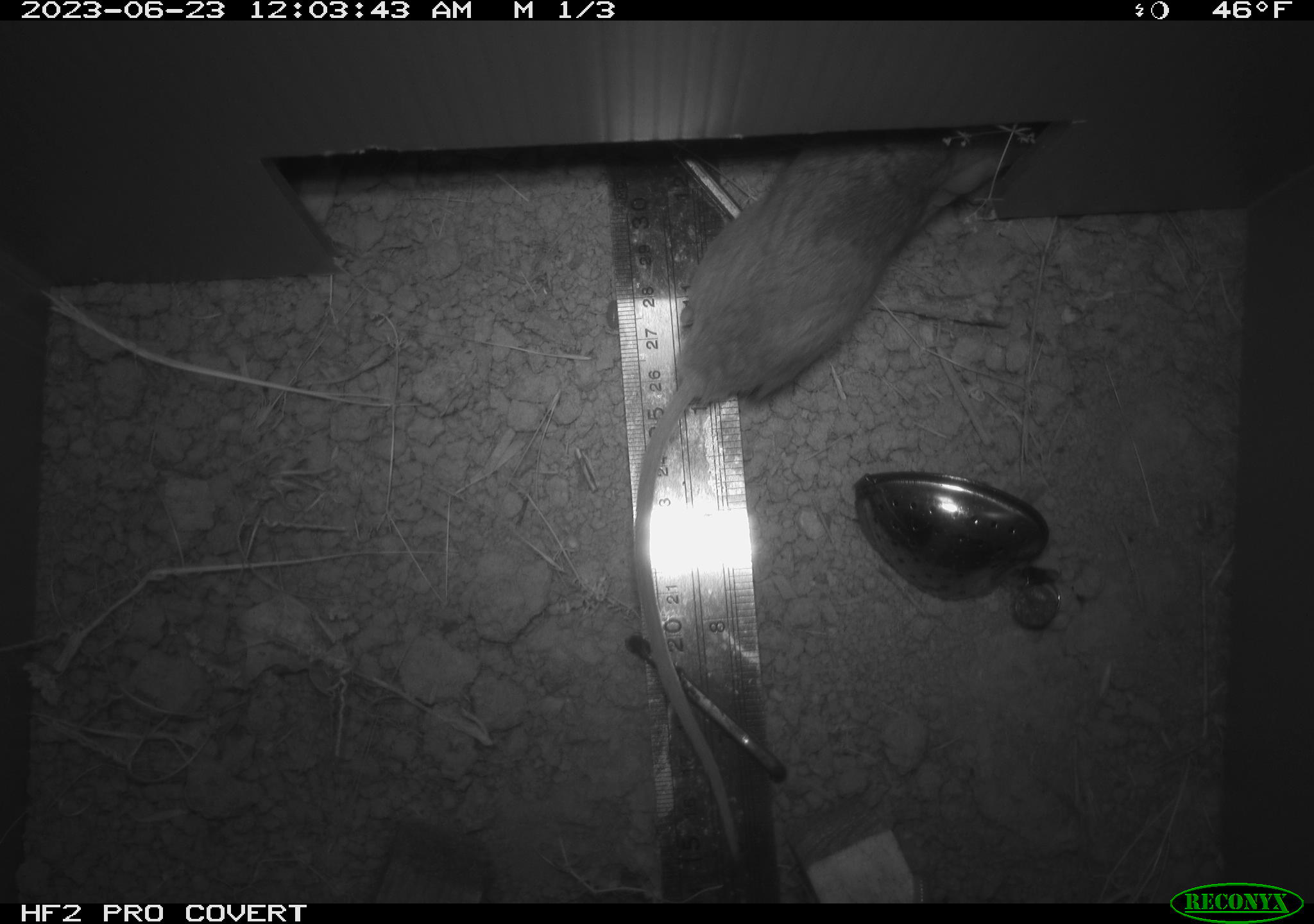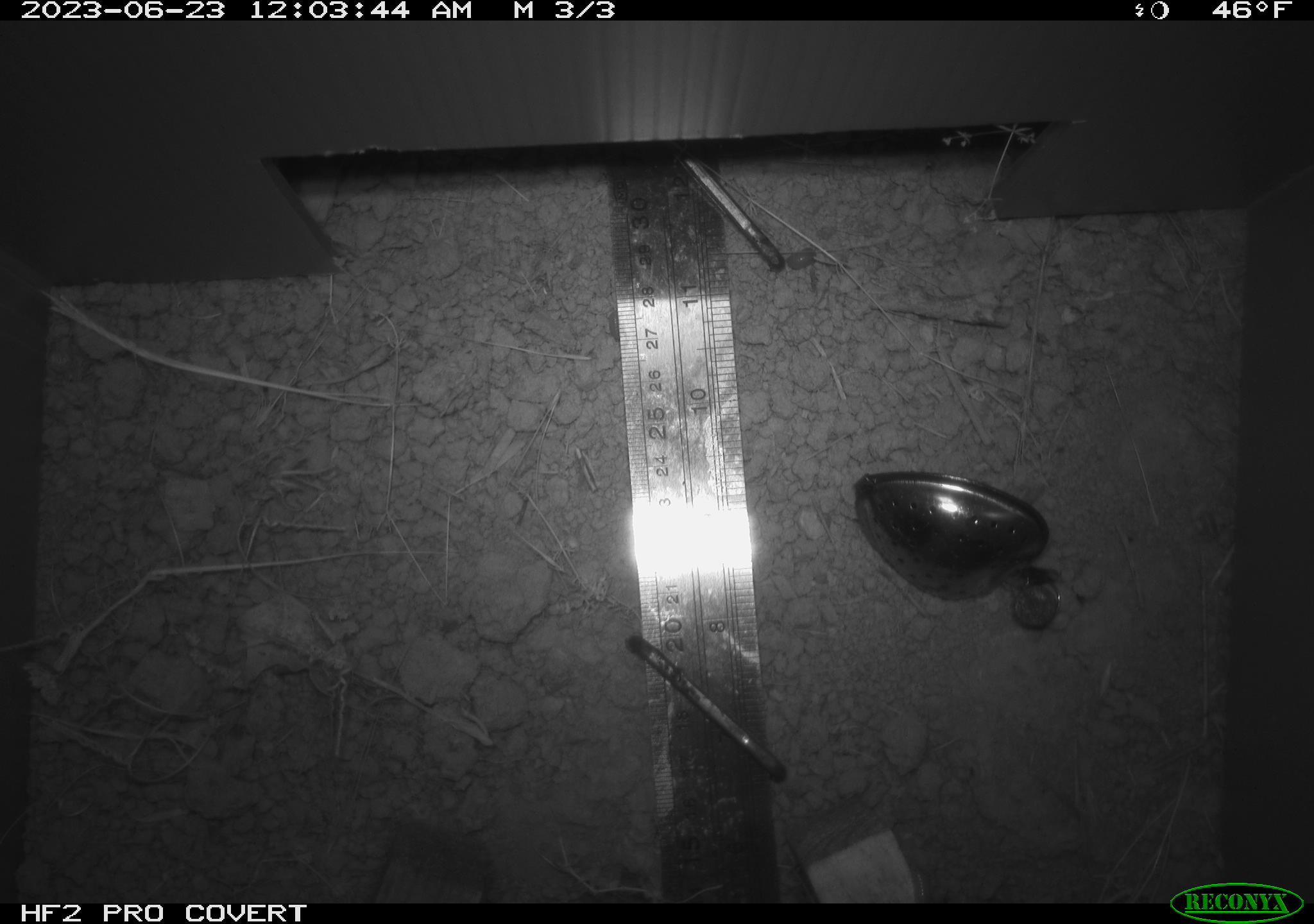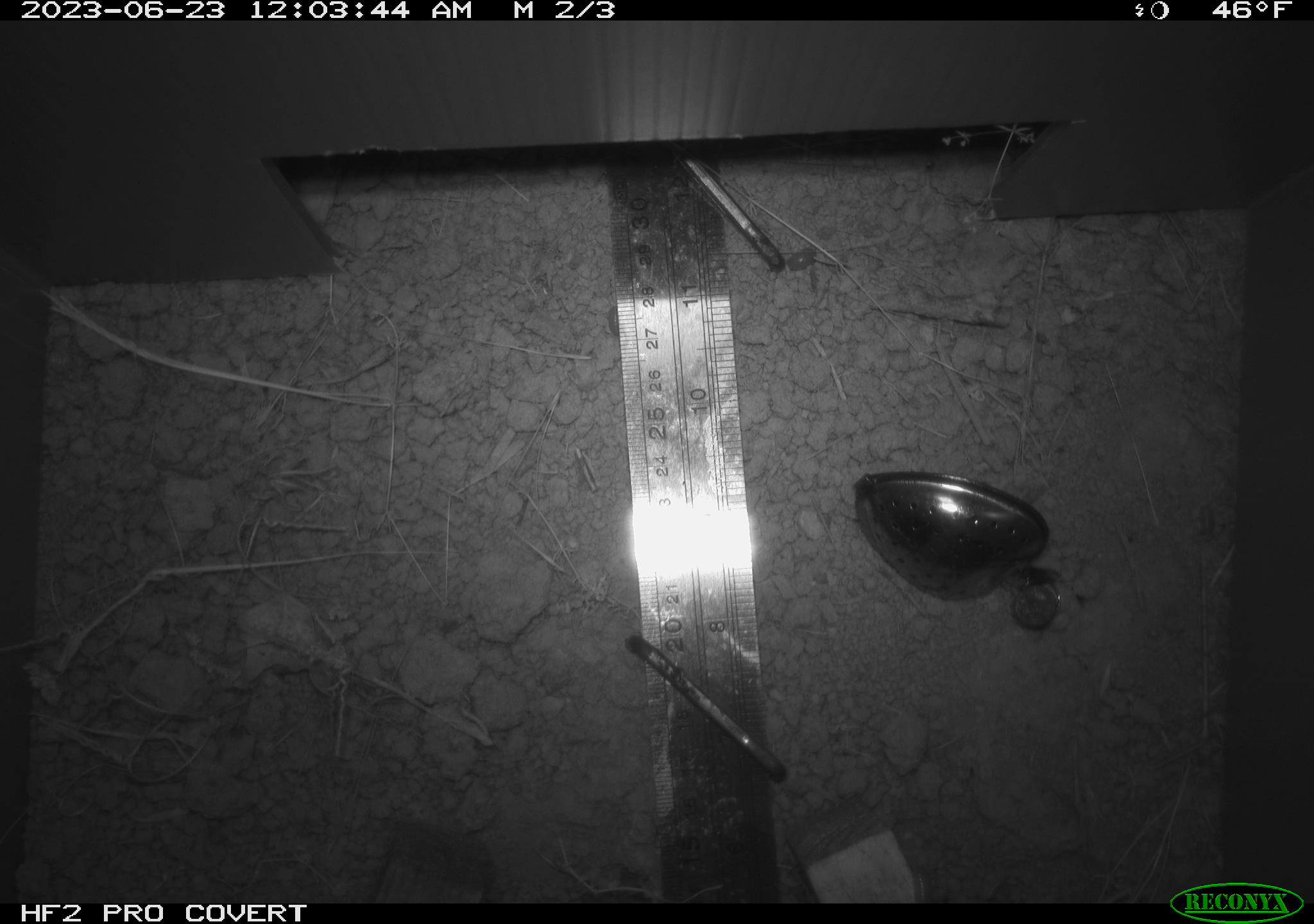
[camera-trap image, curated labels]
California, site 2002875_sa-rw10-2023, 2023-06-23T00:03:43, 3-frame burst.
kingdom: Animalia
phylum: Chordata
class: Mammalia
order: Rodentia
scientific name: Rodentia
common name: rodent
Rodent (Rodentia).